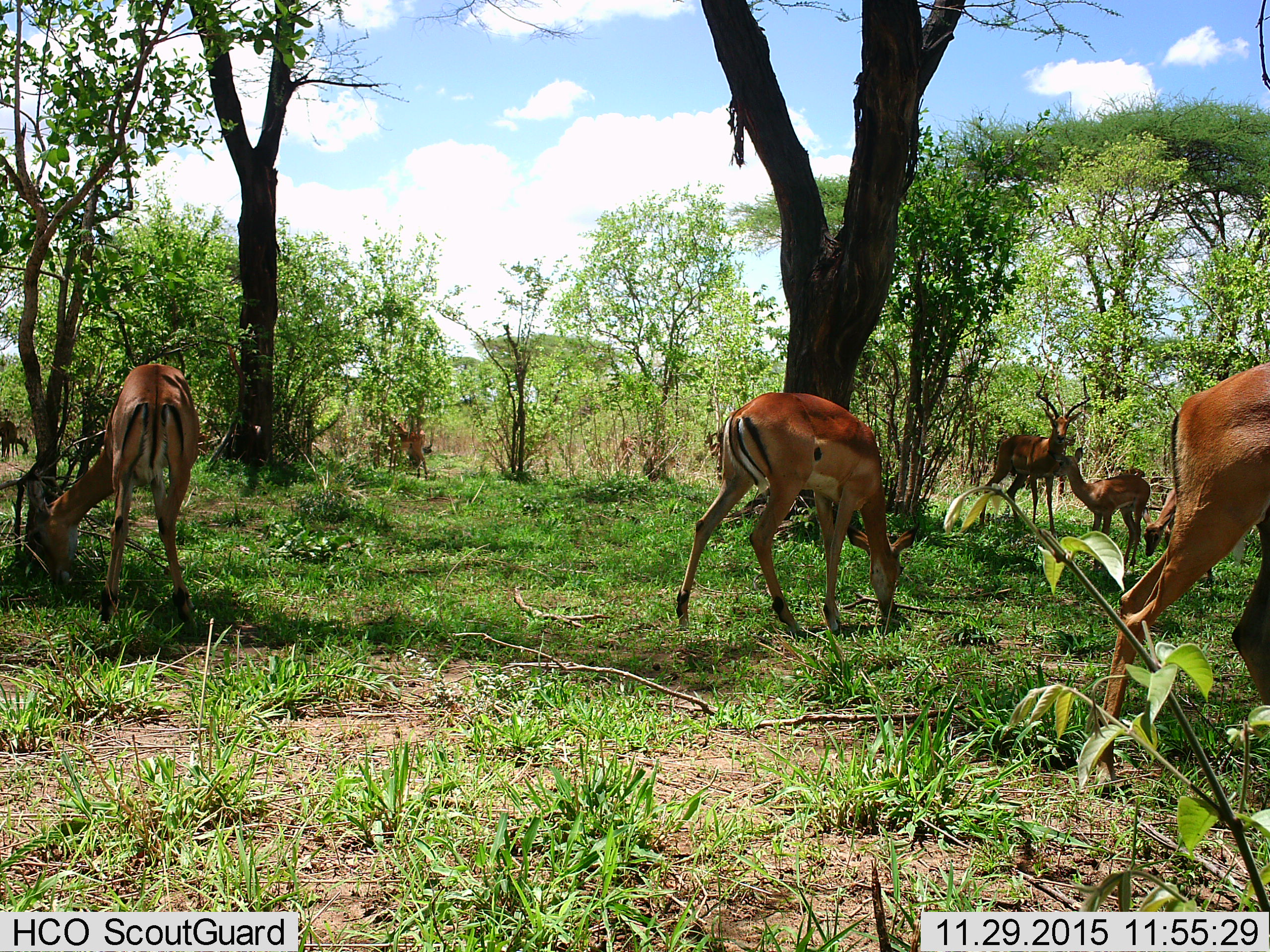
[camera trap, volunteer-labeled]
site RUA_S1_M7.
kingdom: Animalia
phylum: Chordata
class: Mammalia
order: Artiodactyla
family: Bovidae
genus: Aepyceros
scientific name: Aepyceros melampus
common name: impala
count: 7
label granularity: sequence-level